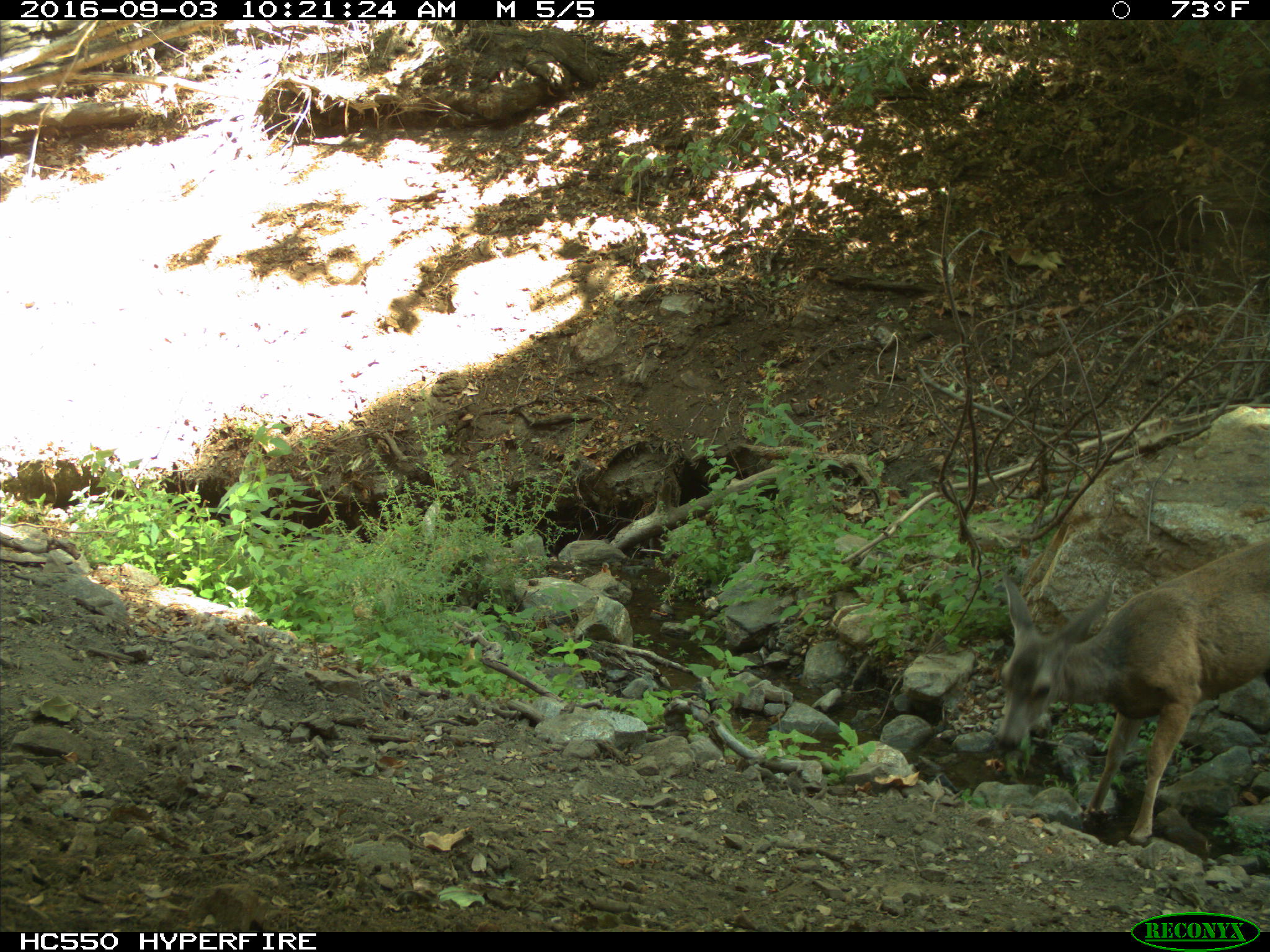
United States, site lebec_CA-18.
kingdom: Animalia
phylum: Chordata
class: Mammalia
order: Artiodactyla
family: Cervidae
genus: Odocoileus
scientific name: Odocoileus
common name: deer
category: unidentified deer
Unidentified deer (deer) (Odocoileus).